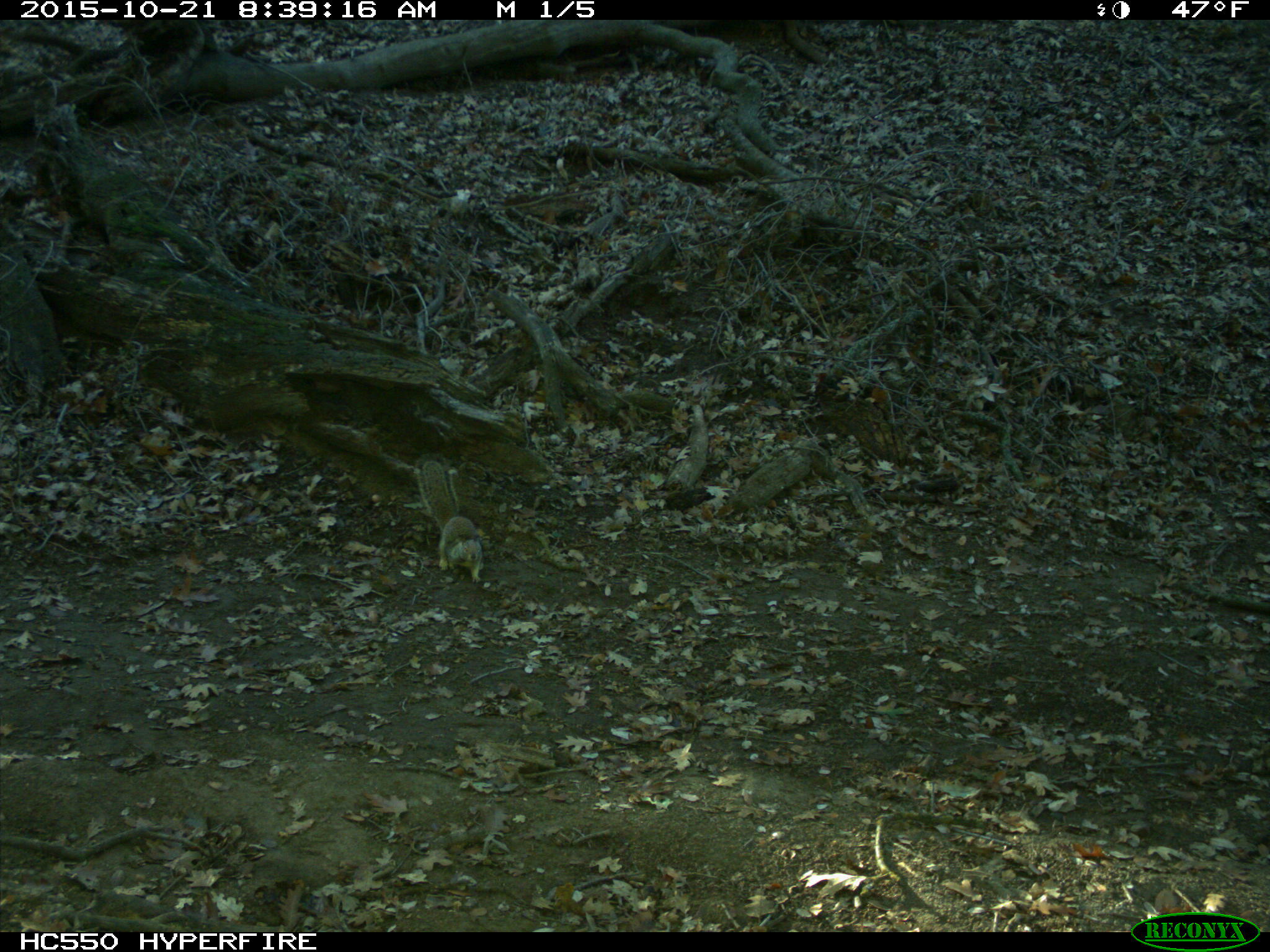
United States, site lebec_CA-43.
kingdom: Animalia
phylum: Chordata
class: Mammalia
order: Rodentia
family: Sciuridae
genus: Otospermophilus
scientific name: Otospermophilus beecheyi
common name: california ground squirrel